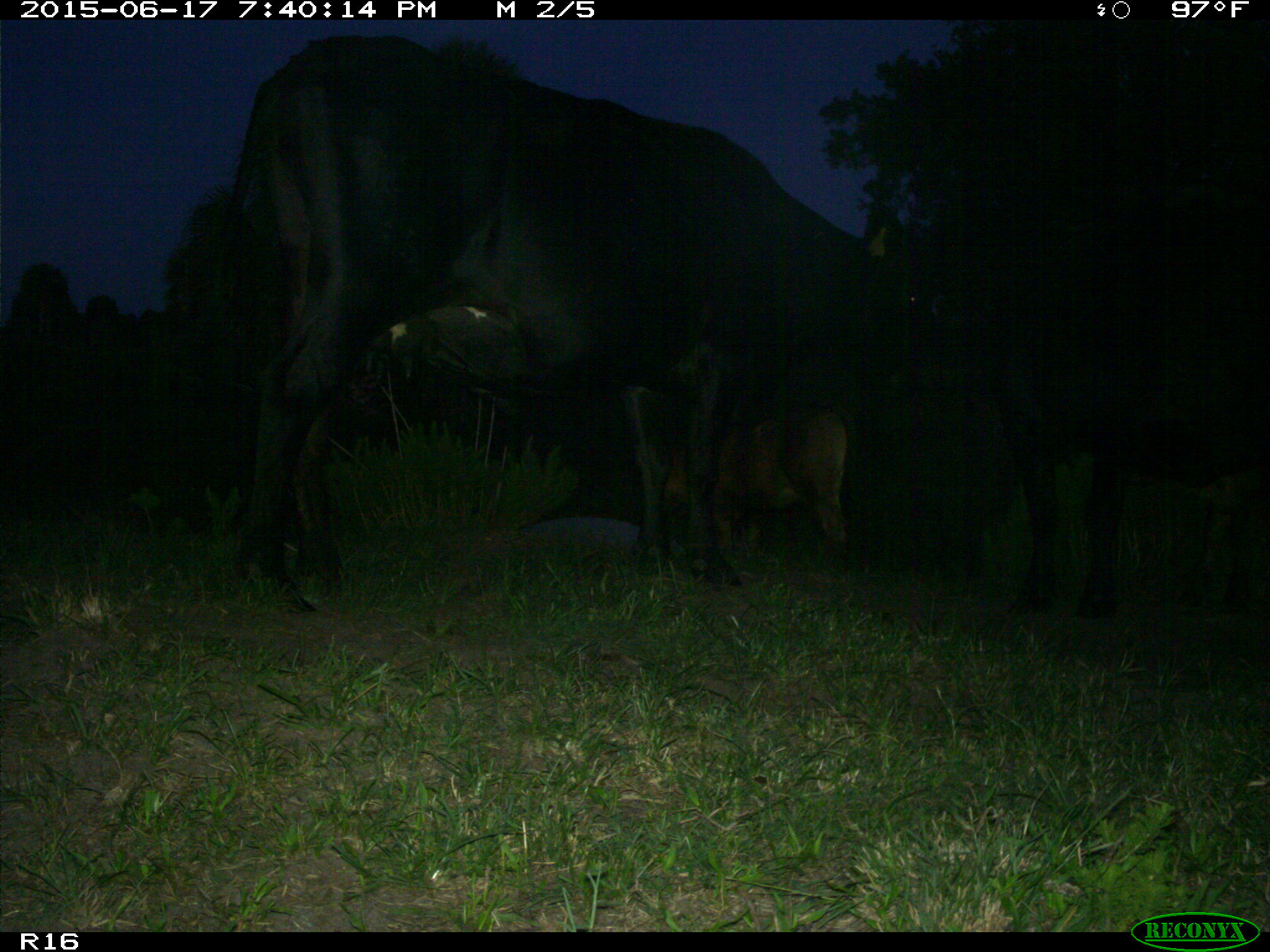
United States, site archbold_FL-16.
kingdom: Animalia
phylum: Chordata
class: Mammalia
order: Artiodactyla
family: Bovidae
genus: Bos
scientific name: Bos taurus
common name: domestic cow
Bos taurus (domestic cow).